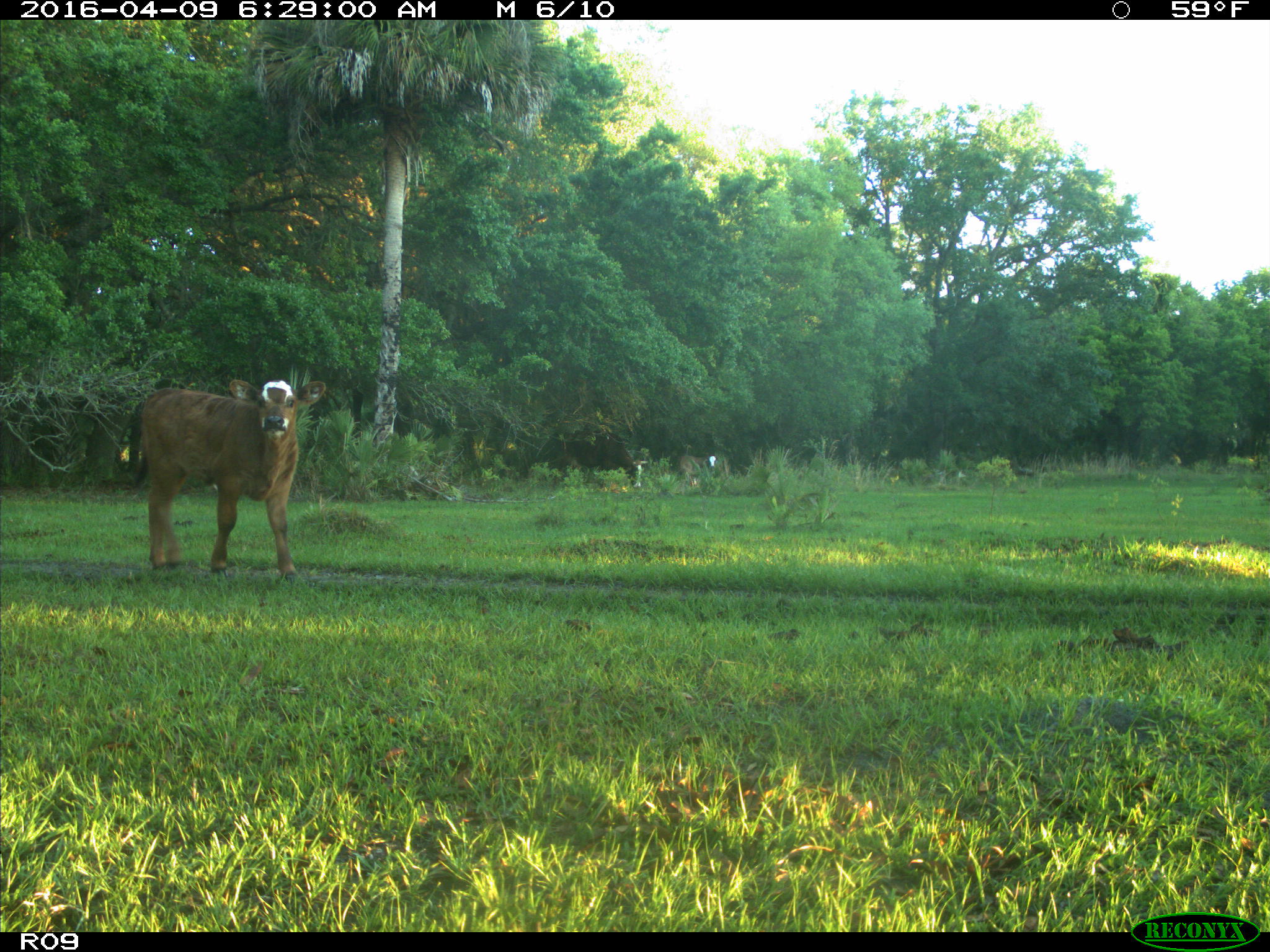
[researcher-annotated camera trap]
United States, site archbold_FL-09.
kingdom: Animalia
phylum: Chordata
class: Mammalia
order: Artiodactyla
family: Bovidae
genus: Bos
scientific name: Bos taurus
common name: domestic cow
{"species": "Bos taurus (domestic cow)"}